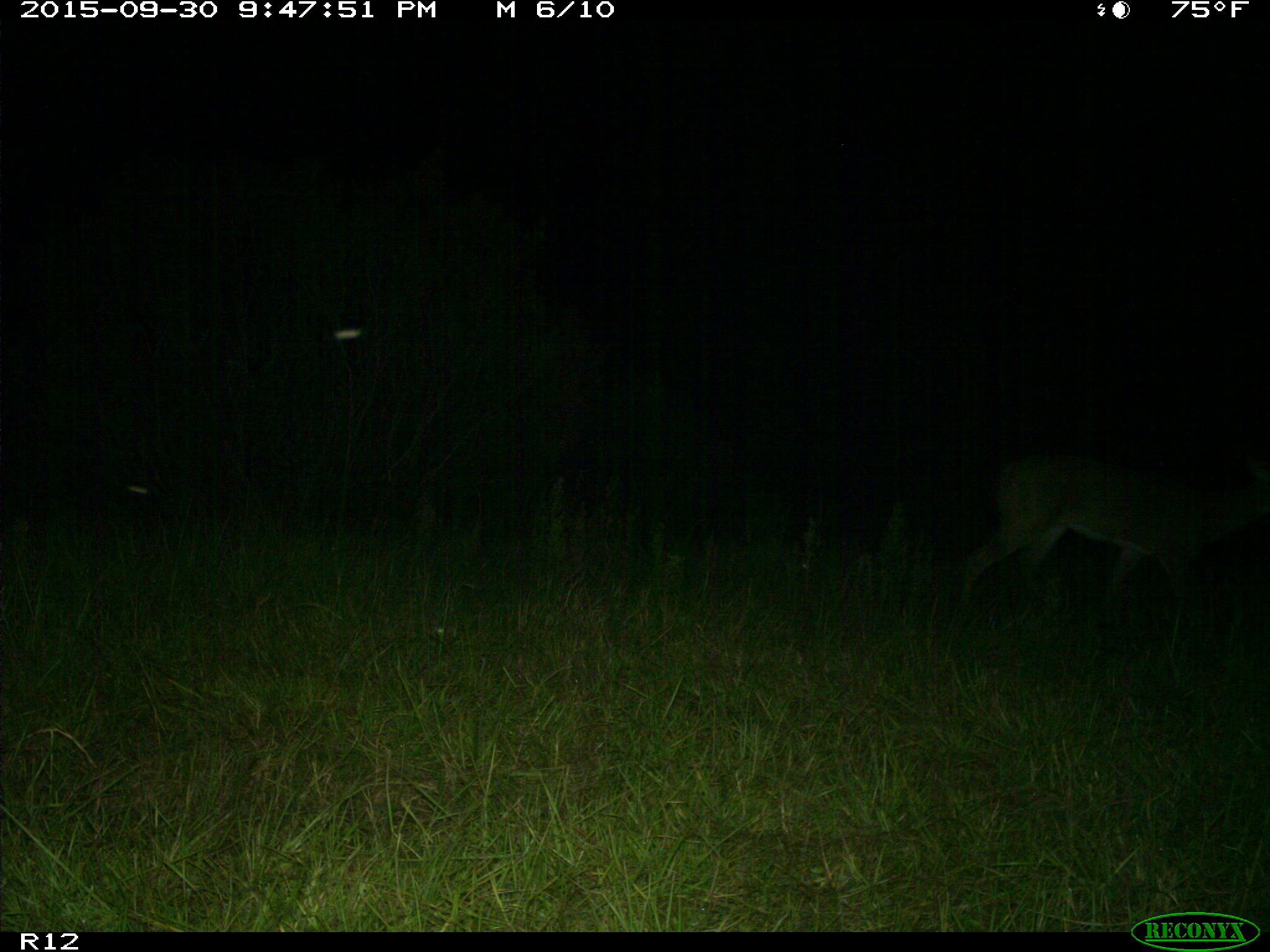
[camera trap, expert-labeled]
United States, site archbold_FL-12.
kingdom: Animalia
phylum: Chordata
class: Mammalia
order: Artiodactyla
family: Cervidae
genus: Odocoileus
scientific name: Odocoileus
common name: deer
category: unidentified deer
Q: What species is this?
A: Unidentified deer (deer) (Odocoileus).